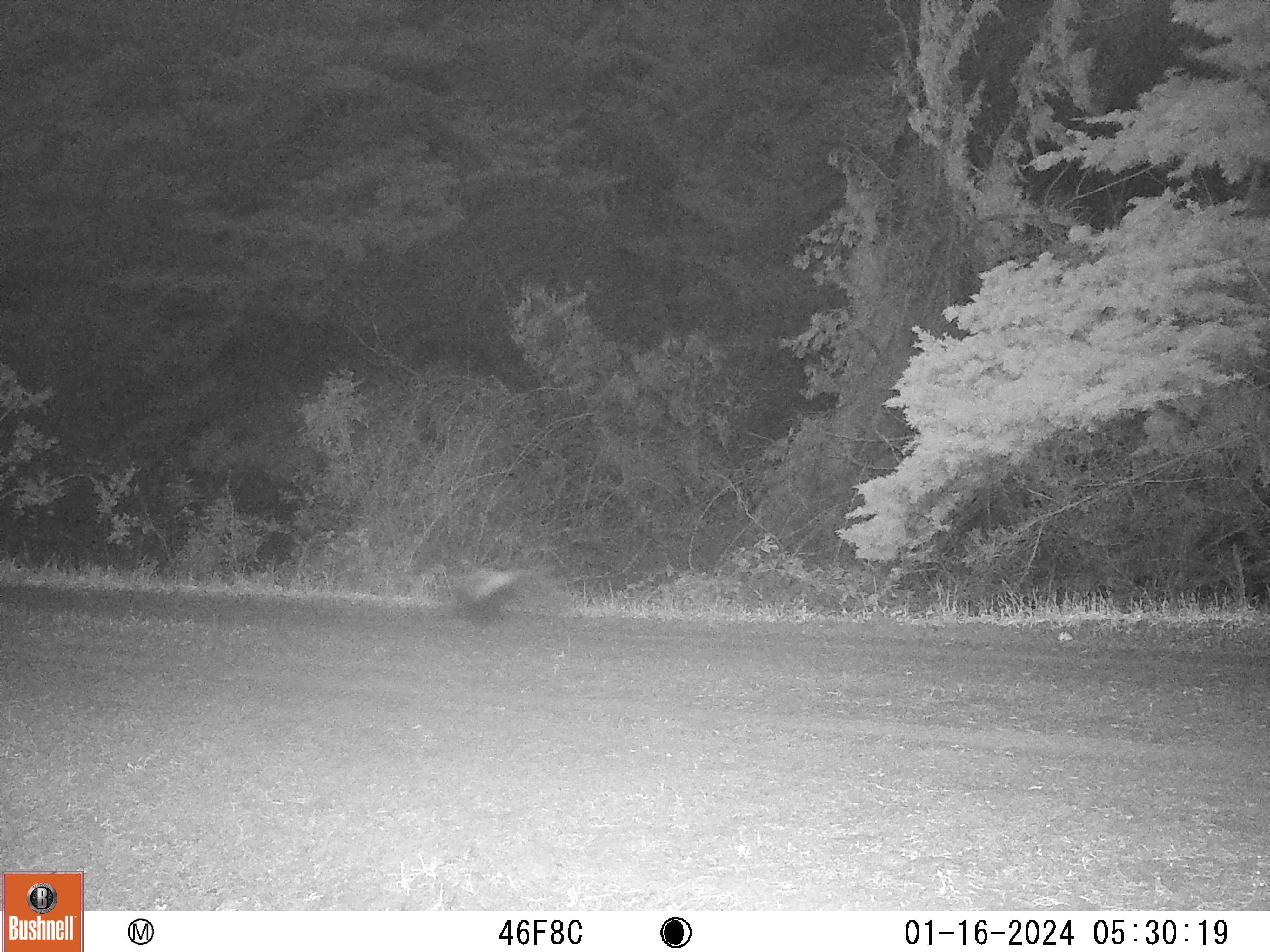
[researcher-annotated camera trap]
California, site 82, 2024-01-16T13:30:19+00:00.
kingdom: Animalia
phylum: Chordata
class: Mammalia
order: Carnivora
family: Mephitidae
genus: Mephitis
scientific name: Mephitis mephitis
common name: striped skunk